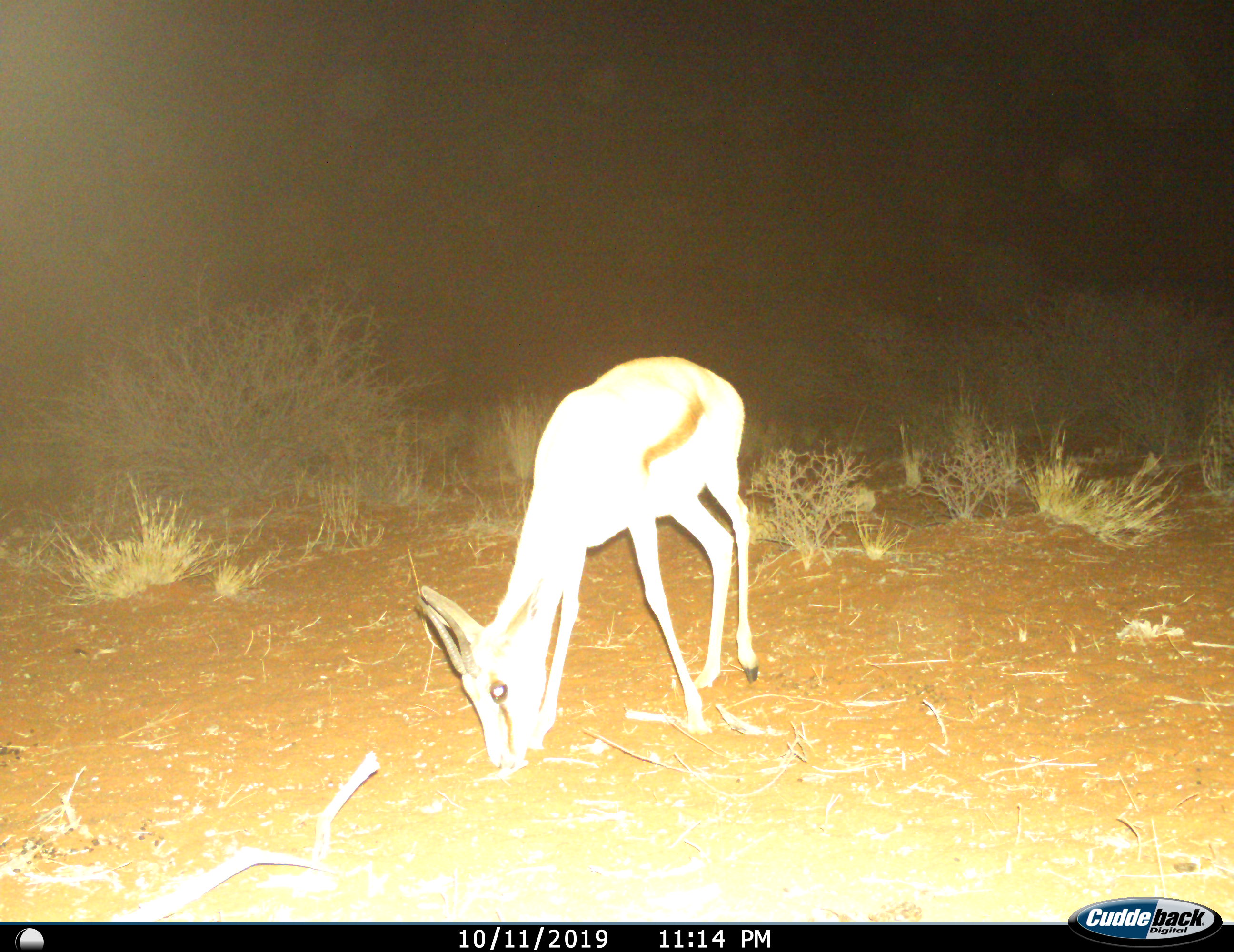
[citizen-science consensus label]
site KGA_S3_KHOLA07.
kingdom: Animalia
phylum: Chordata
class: Mammalia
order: Artiodactyla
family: Bovidae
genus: Antidorcas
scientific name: Antidorcas marsupialis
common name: springbok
Springbok (Antidorcas marsupialis), count 1. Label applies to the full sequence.